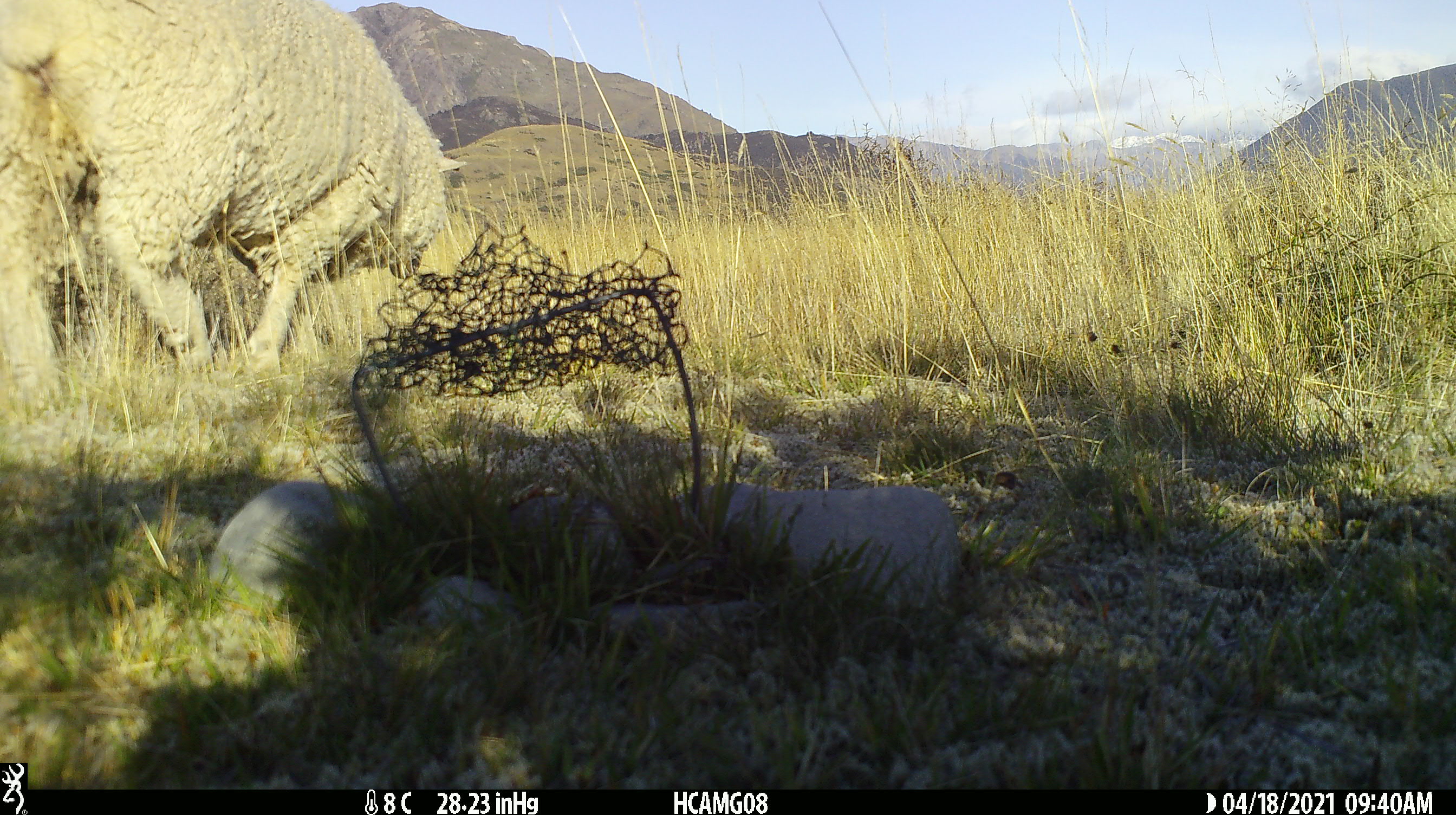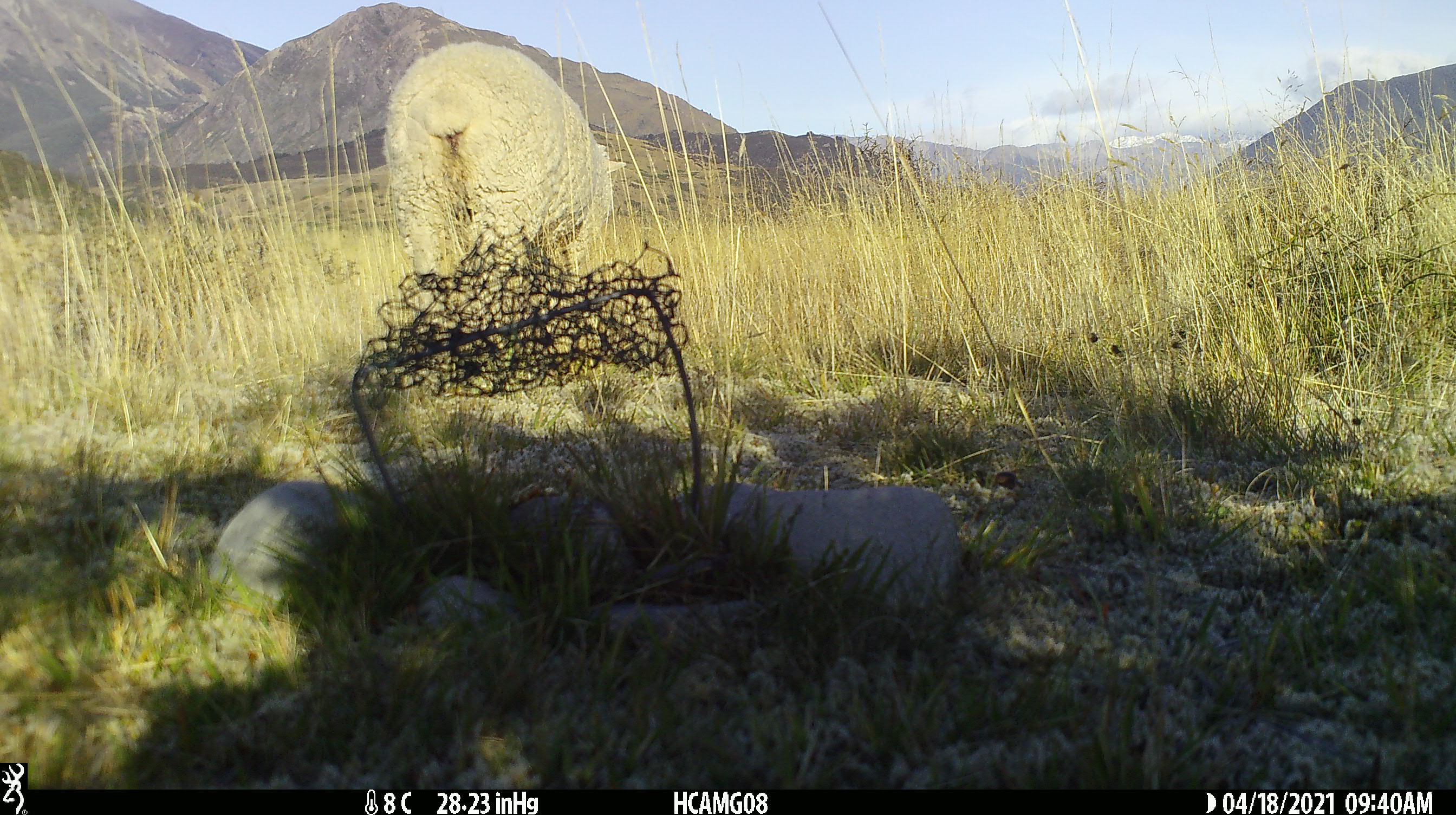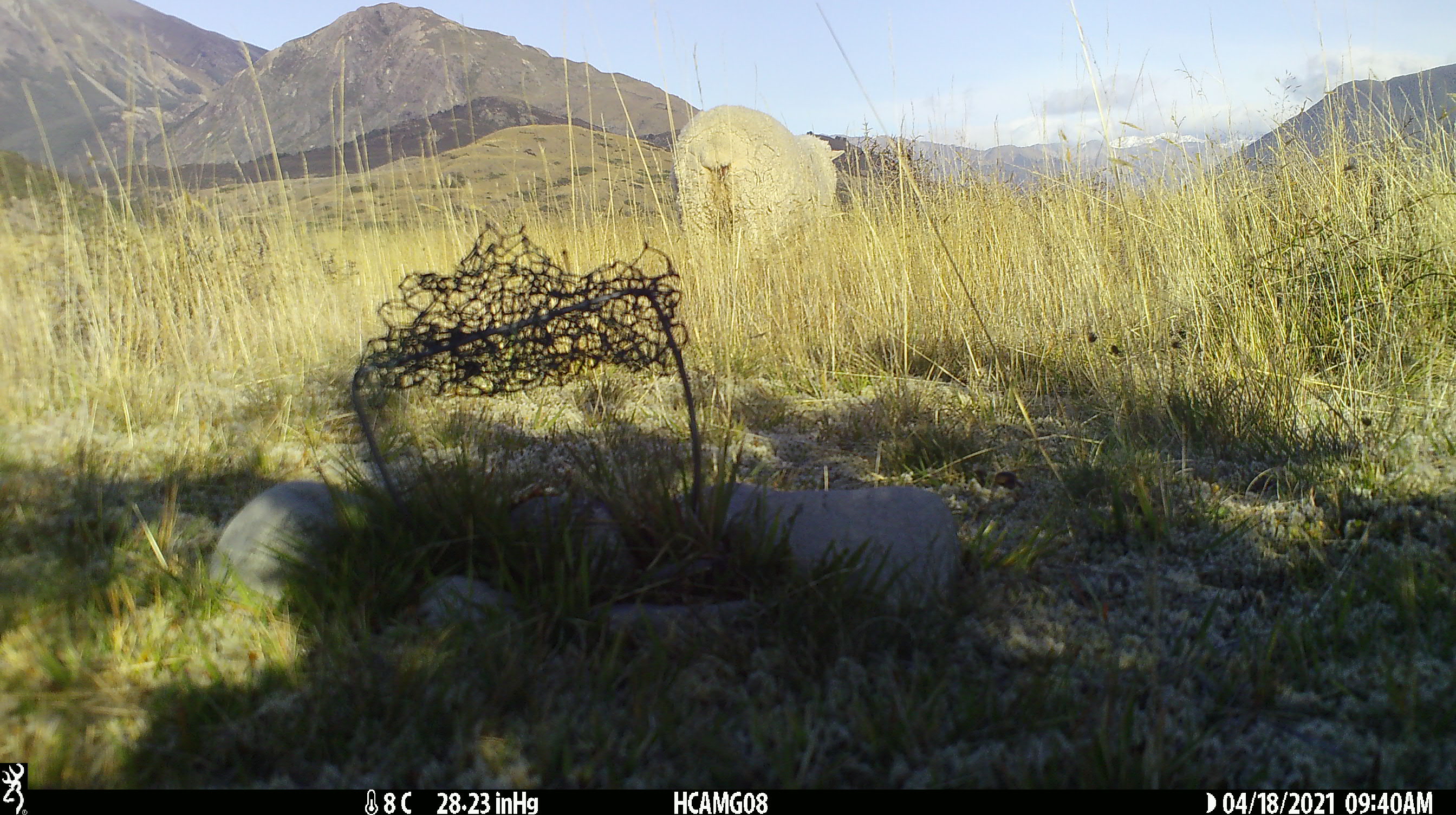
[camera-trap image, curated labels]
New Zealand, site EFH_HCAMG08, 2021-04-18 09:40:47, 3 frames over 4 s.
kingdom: Animalia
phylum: Chordata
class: Mammalia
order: Artiodactyla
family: Bovidae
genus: Ovis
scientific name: Ovis aries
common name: domestic sheep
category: sheep